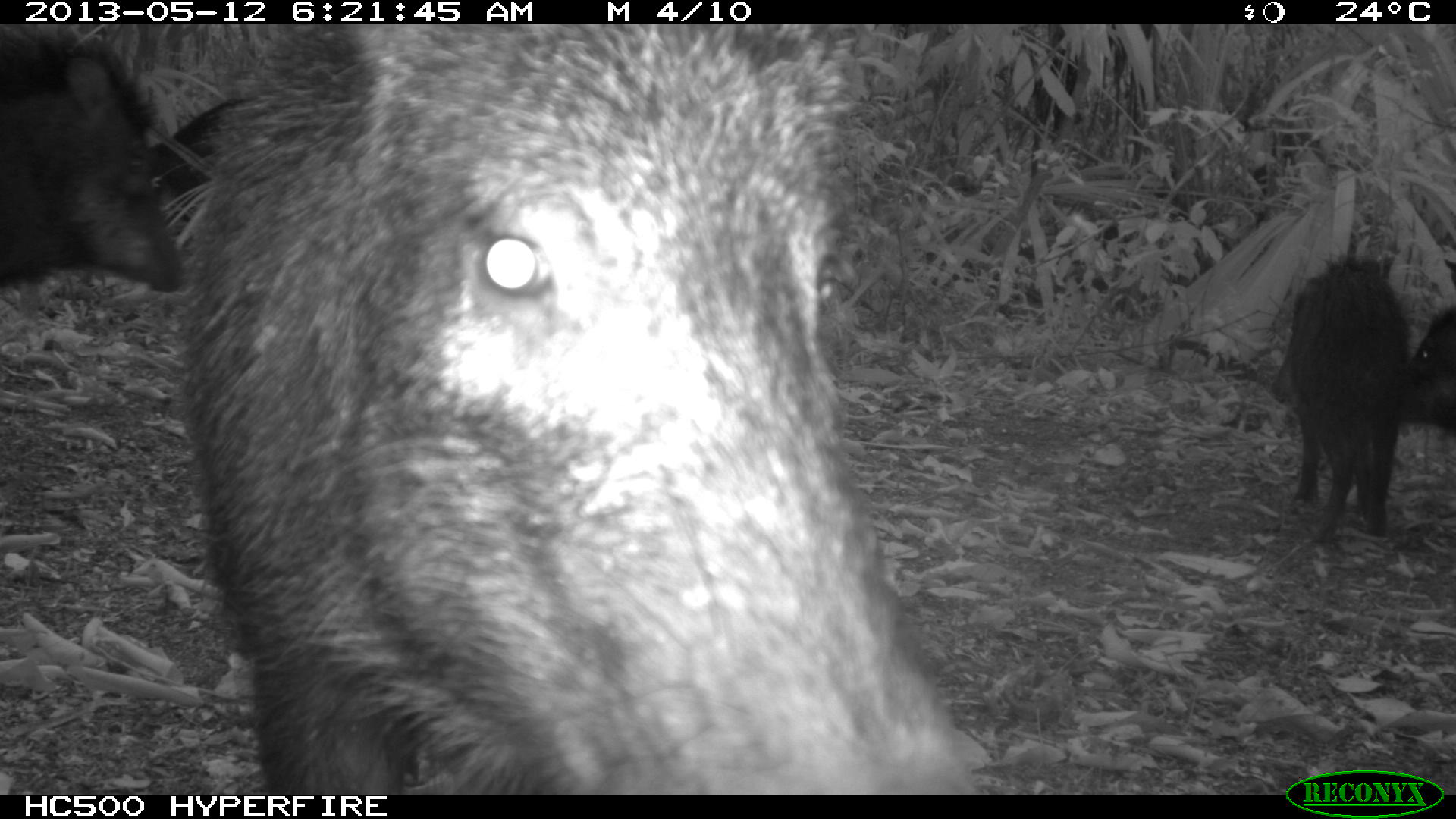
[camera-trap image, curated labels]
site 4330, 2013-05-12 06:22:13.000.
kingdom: Animalia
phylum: Chordata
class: Mammalia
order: Artiodactyla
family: Tayassuidae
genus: Tayassu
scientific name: Tayassu pecari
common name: white-lipped peccary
Tayassu pecari (white-lipped peccary), count 5.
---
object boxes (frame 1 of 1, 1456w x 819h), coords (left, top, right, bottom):
tayassu pecari: (179, 24, 980, 793); (0, 36, 183, 292); (1265, 254, 1402, 538); (144, 98, 242, 191); (1410, 258, 1456, 432)